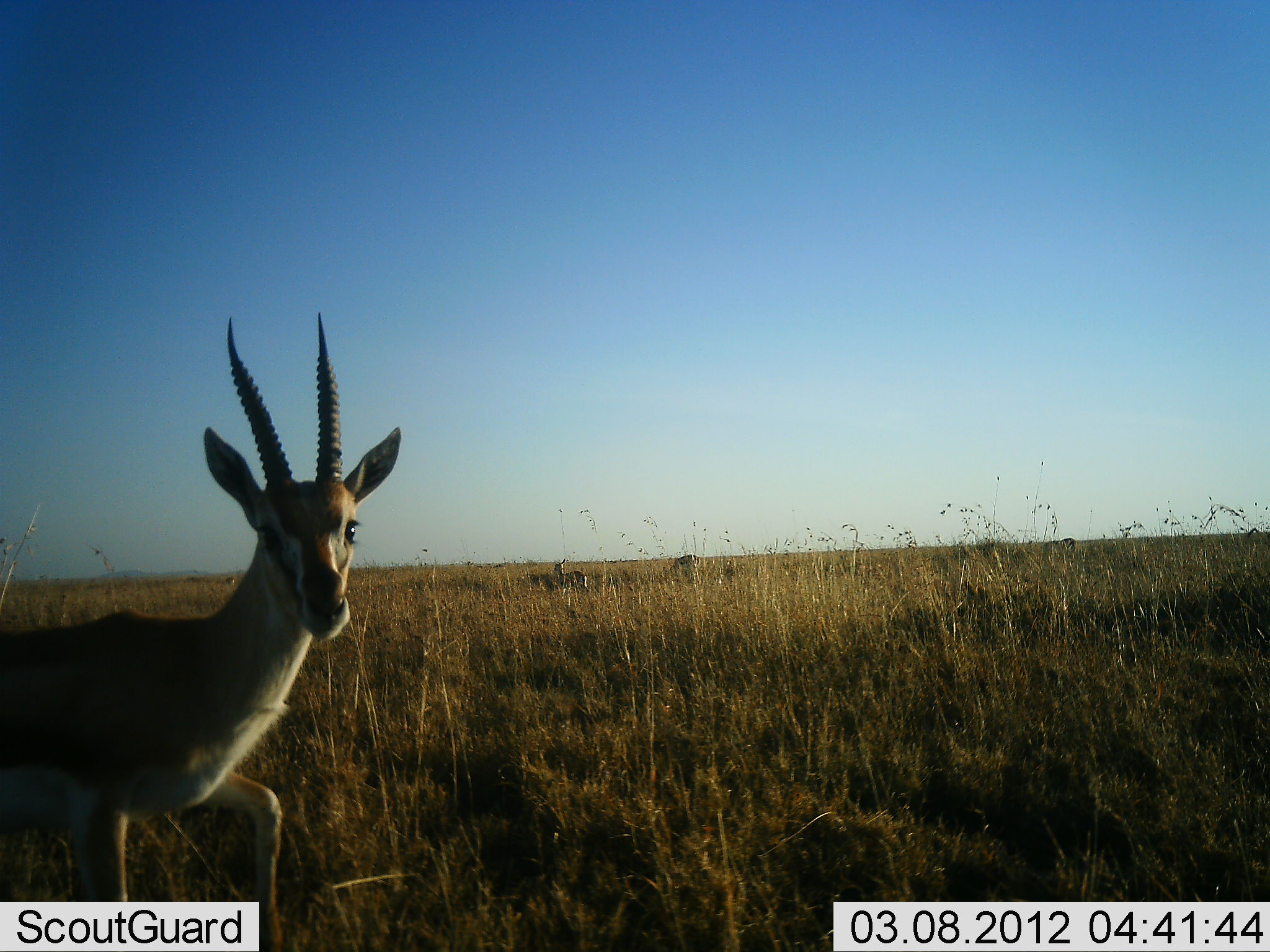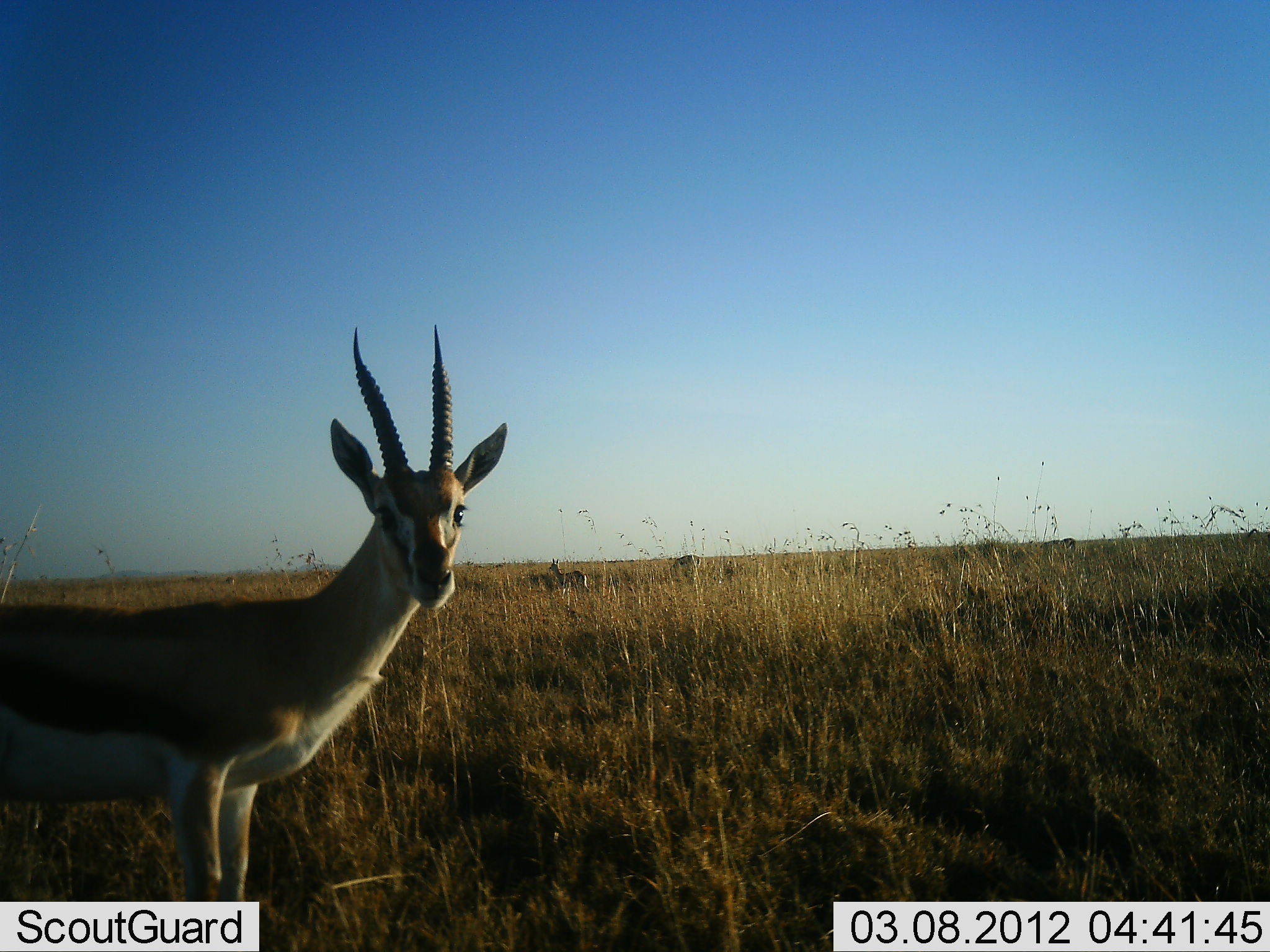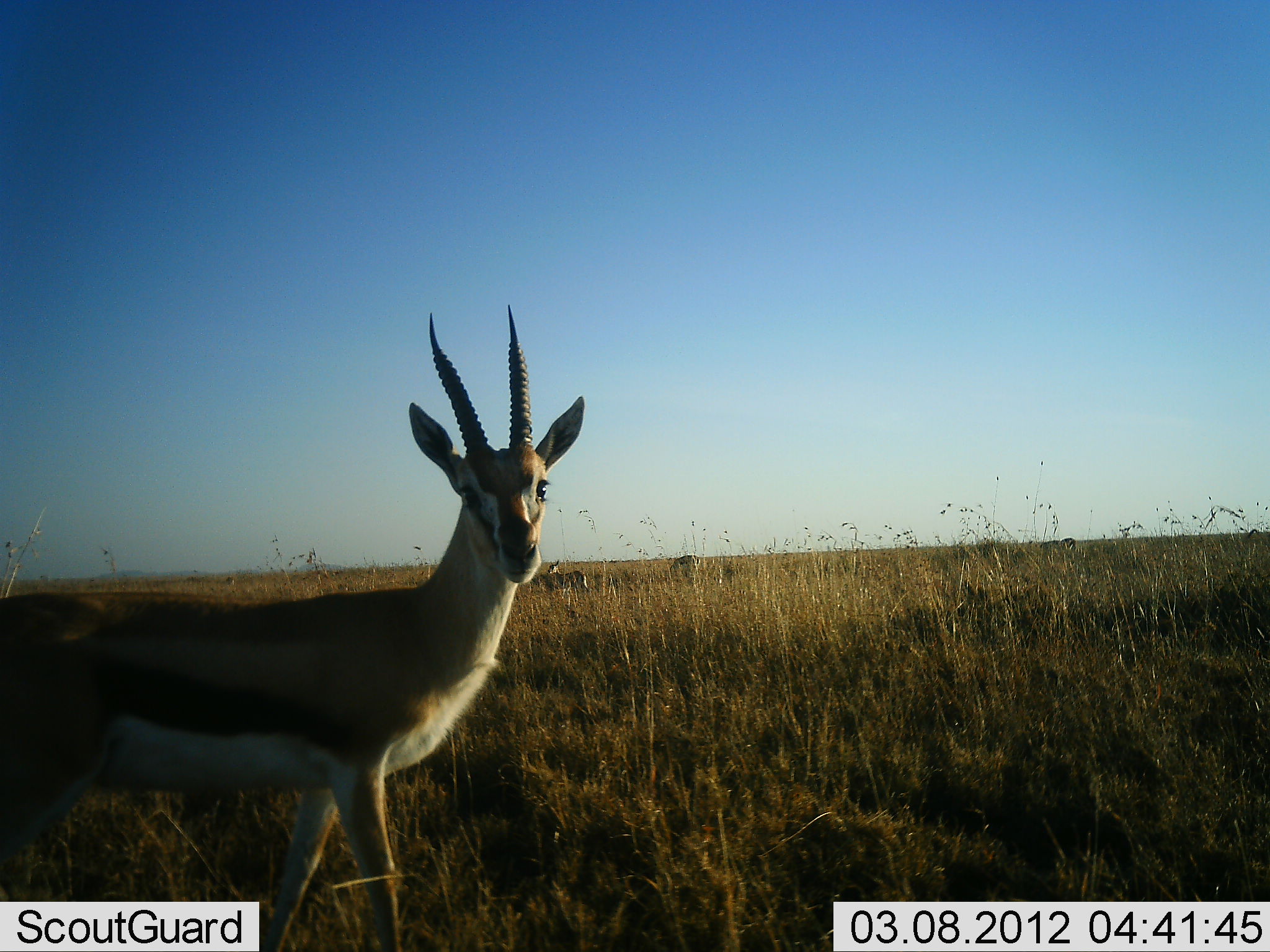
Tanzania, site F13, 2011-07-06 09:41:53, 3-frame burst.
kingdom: Animalia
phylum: Chordata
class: Mammalia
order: Artiodactyla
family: Bovidae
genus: Eudorcas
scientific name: Eudorcas thomsonii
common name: thomson's gazelle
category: gazellethomsons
Gazellethomsons (thomson's gazelle) (Eudorcas thomsonii), count 1. Behavior (volunteer vote fractions): standing 64%, resting 0%, moving 55%, interacting 0%. Young present (vote fraction): 0%. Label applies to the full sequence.